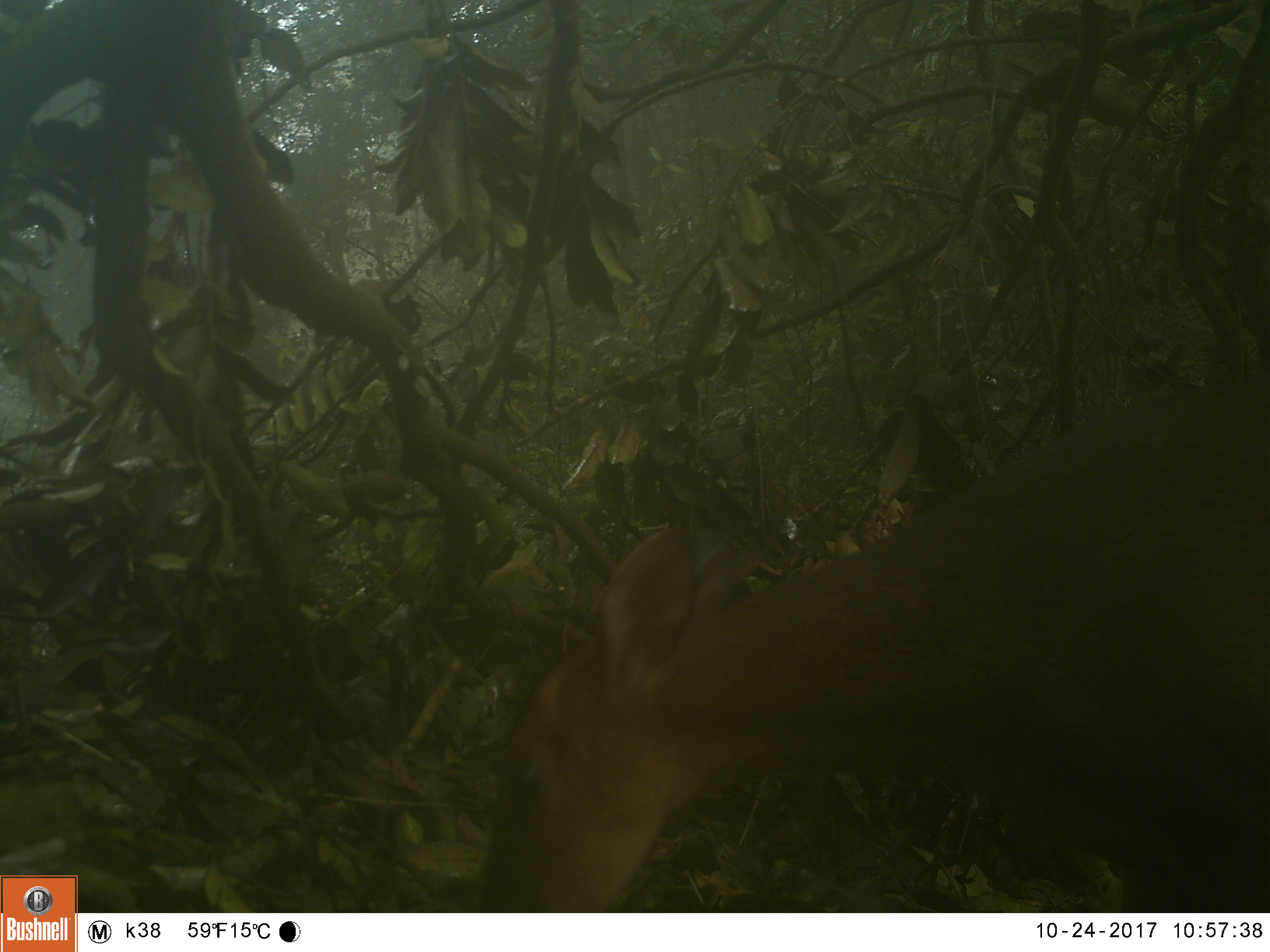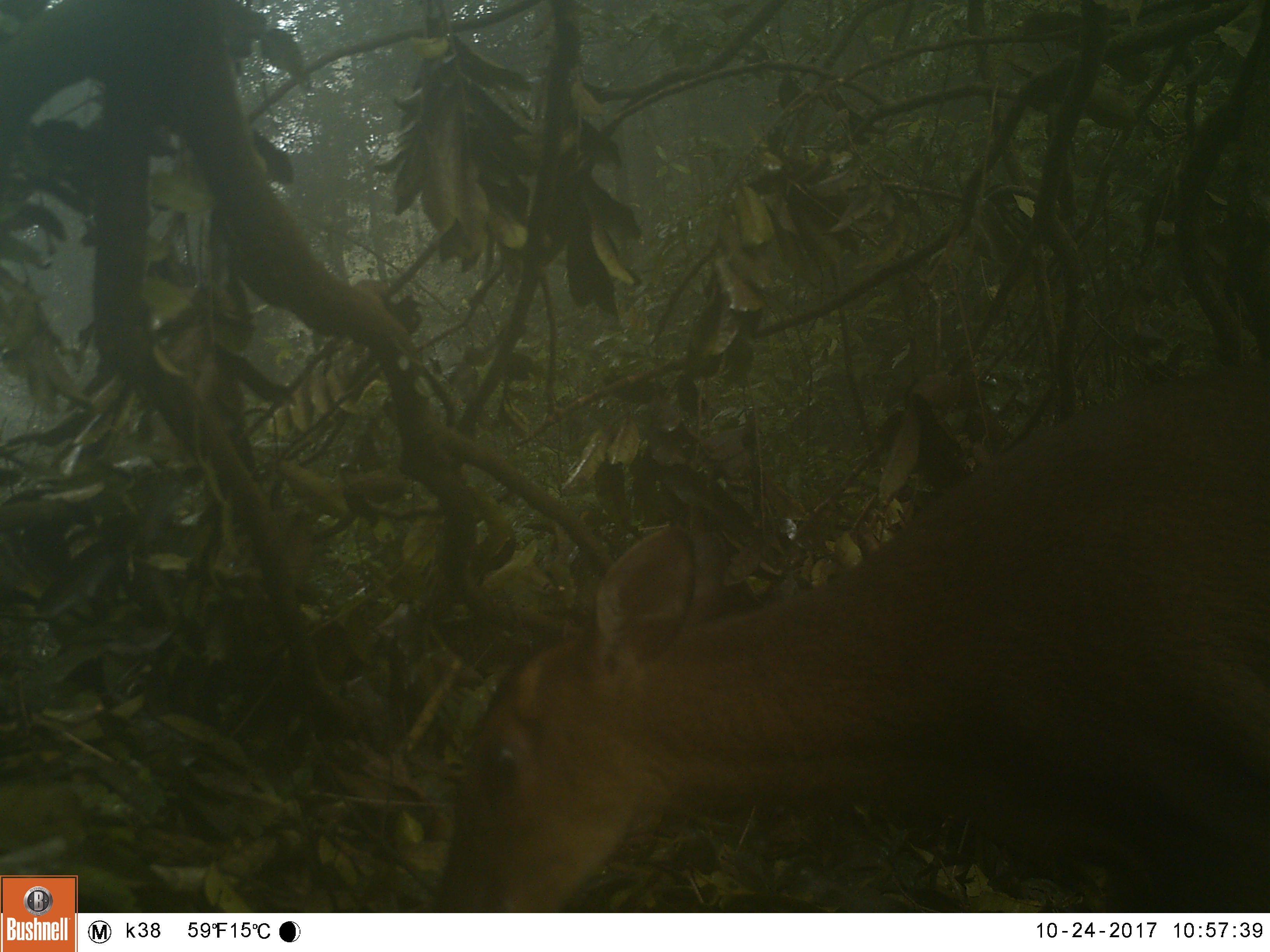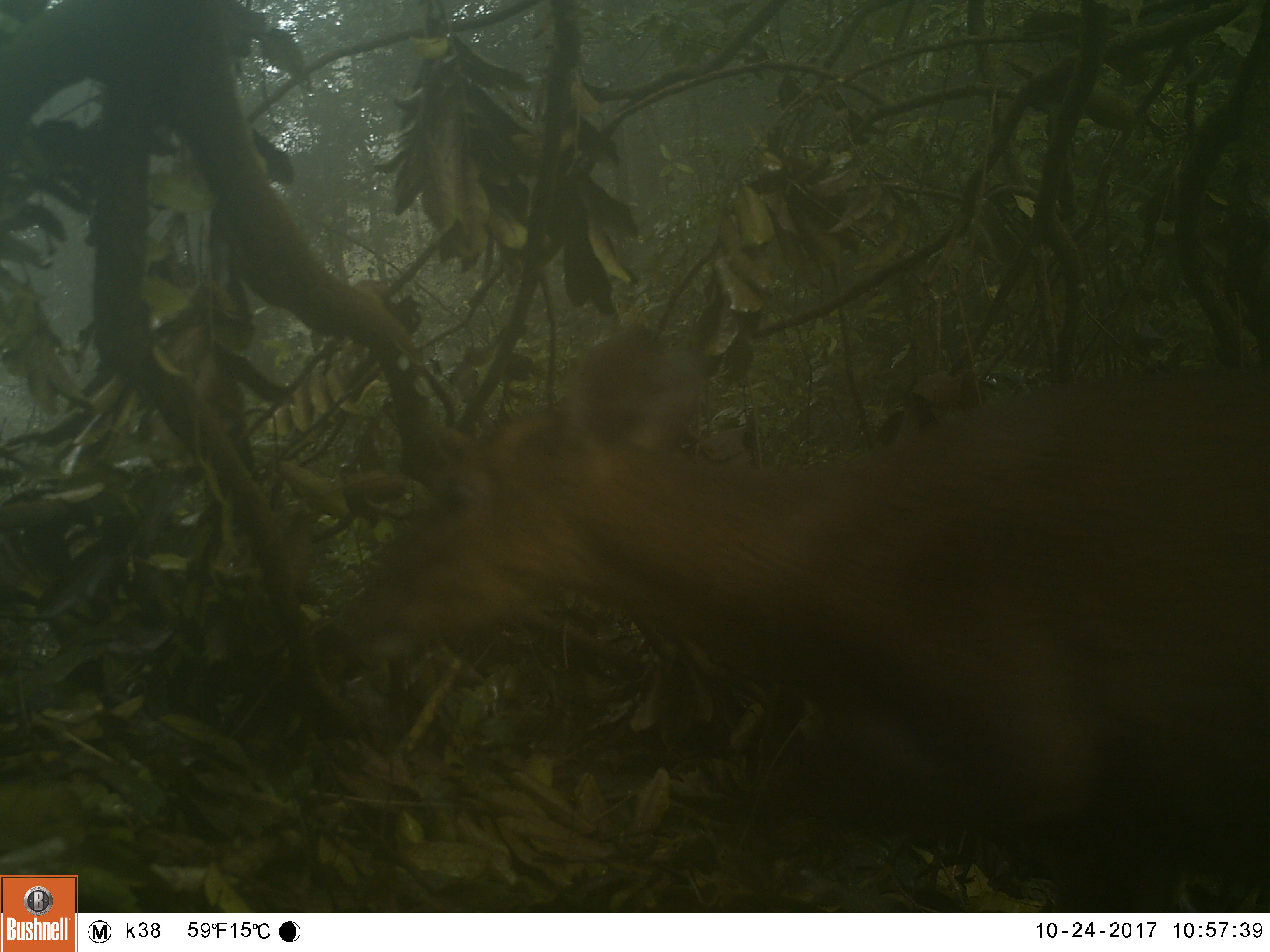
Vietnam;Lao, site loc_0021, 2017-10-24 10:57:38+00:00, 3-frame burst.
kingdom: Animalia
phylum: Chordata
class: Mammalia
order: Artiodactyla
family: Cervidae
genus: Muntiacus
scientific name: Muntiacus vuquangensis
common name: large-antlered muntjac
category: large antlered muntjac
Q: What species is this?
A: Large antlered muntjac (large-antlered muntjac) (Muntiacus vuquangensis).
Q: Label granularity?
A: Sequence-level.